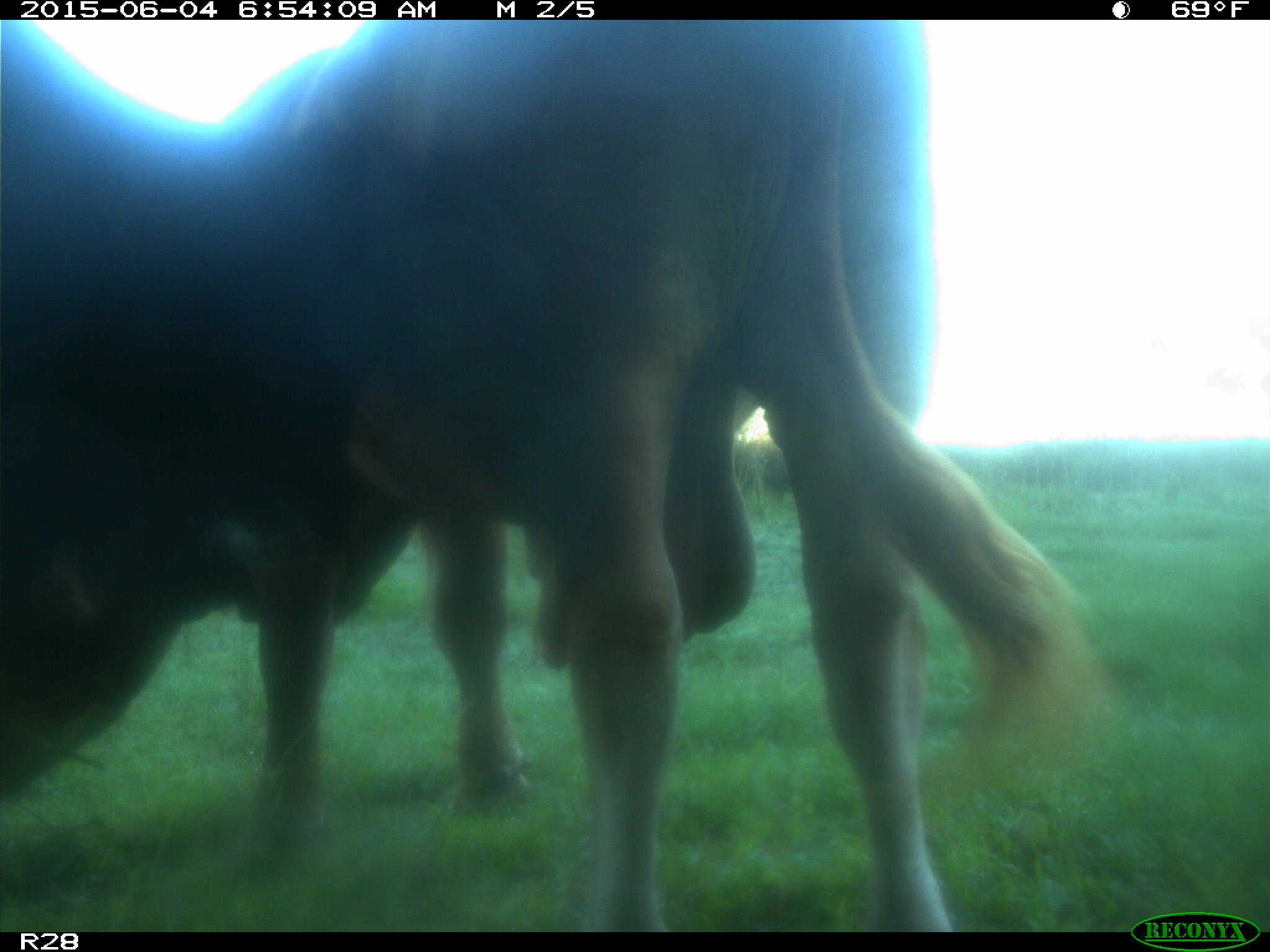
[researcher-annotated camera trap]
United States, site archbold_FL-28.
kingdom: Animalia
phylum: Chordata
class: Mammalia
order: Artiodactyla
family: Bovidae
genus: Bos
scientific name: Bos taurus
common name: domestic cow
Bos taurus (domestic cow).